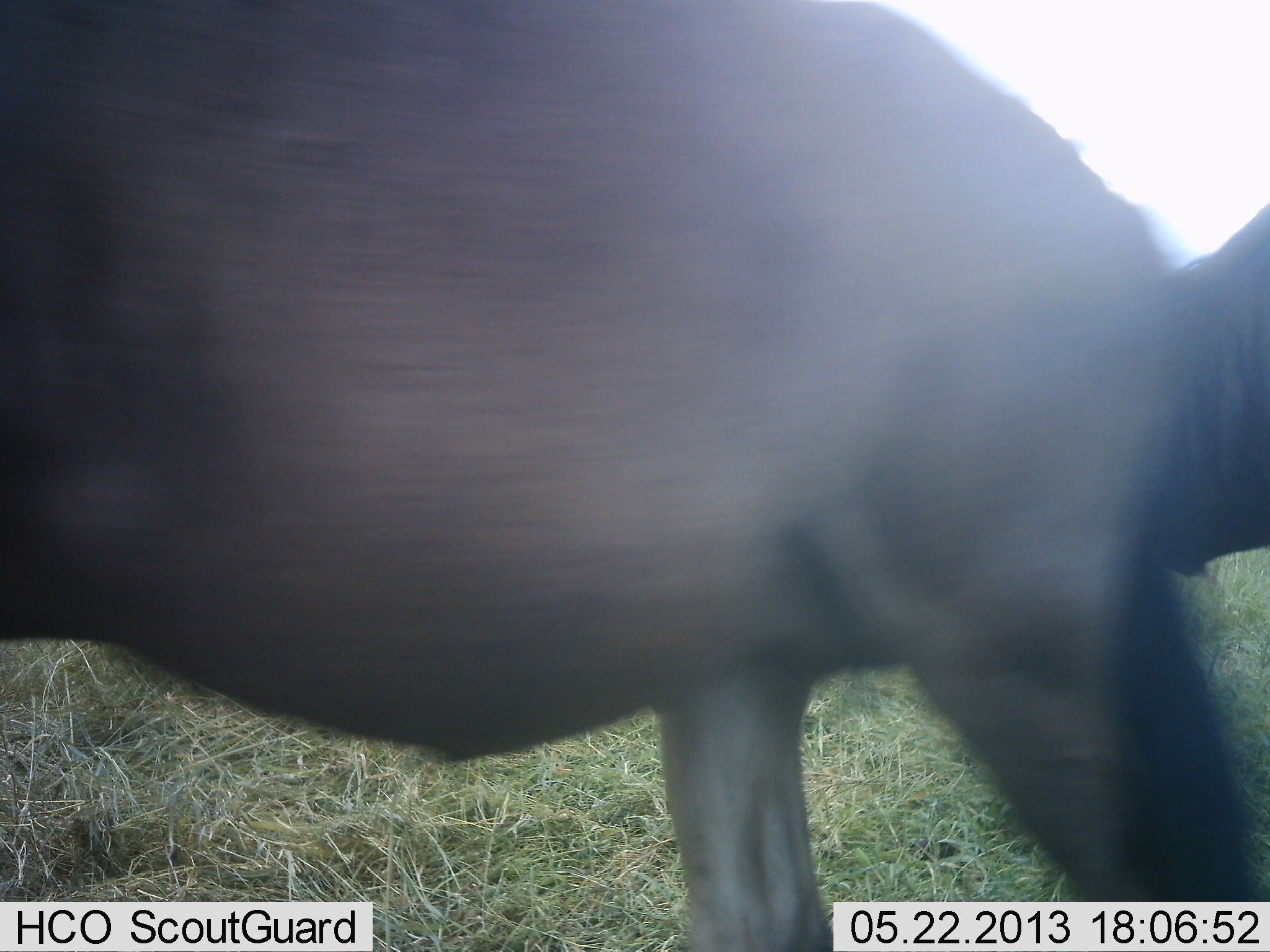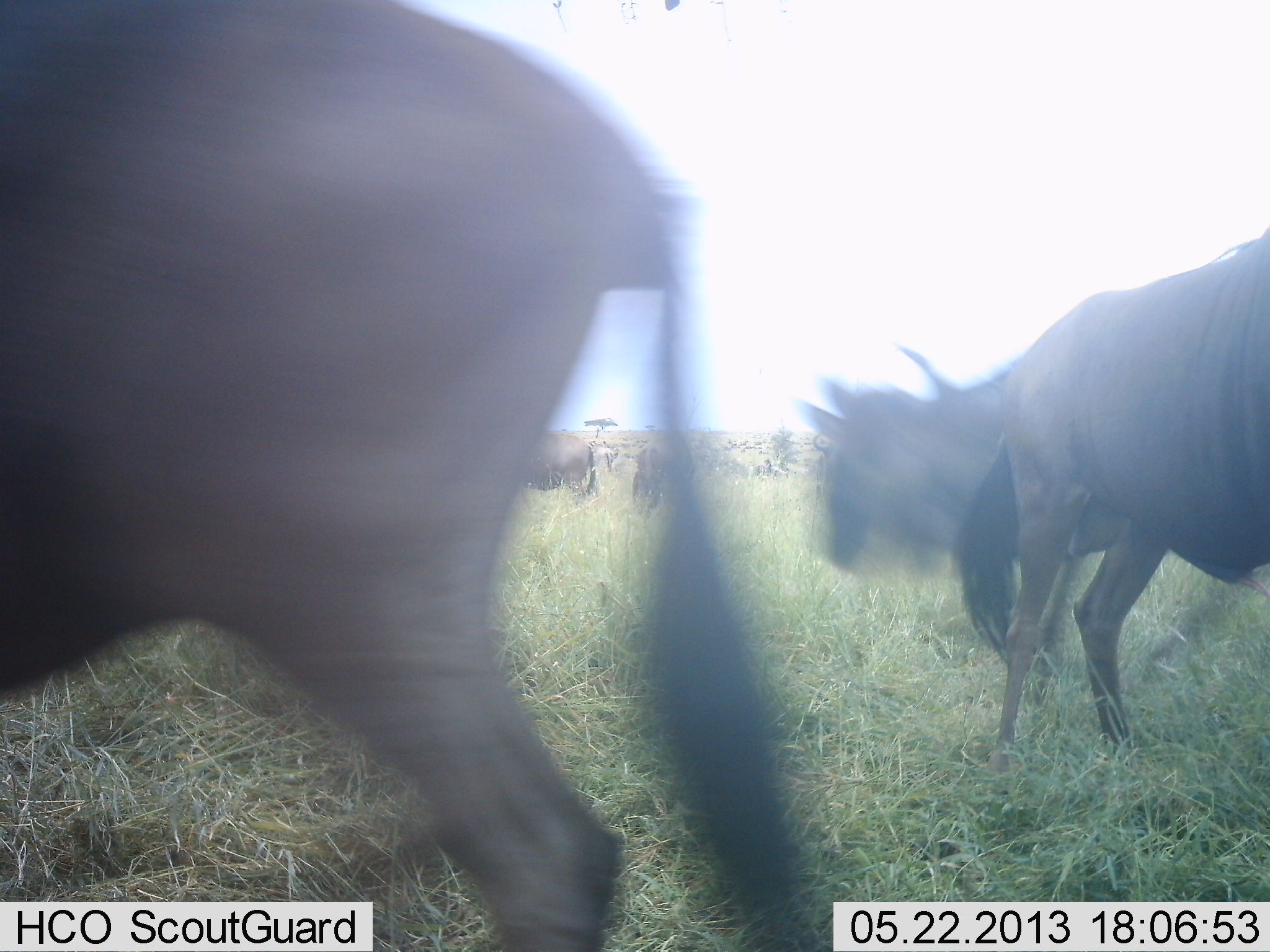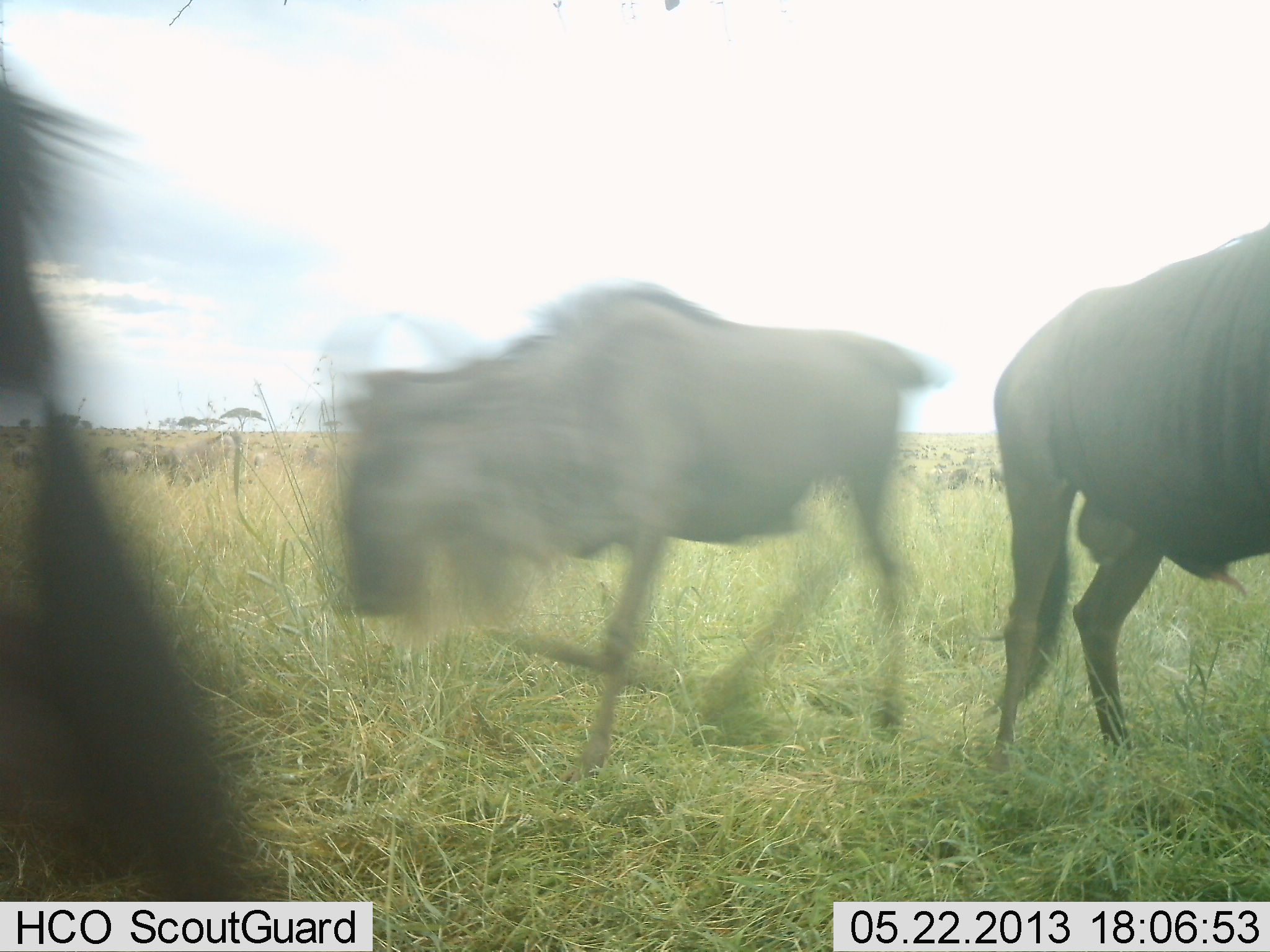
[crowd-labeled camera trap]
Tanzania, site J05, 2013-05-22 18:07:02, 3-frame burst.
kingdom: Animalia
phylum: Chordata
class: Mammalia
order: Artiodactyla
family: Bovidae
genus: Connochaetes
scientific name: Connochaetes taurinus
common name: blue wildebeest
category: wildebeest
Wildebeest (blue wildebeest) (Connochaetes taurinus), count 11-50. Behavior (volunteer vote fractions): standing 20%, resting 0%, moving 100%, interacting 0%. Young present (vote fraction): 0%. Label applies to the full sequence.